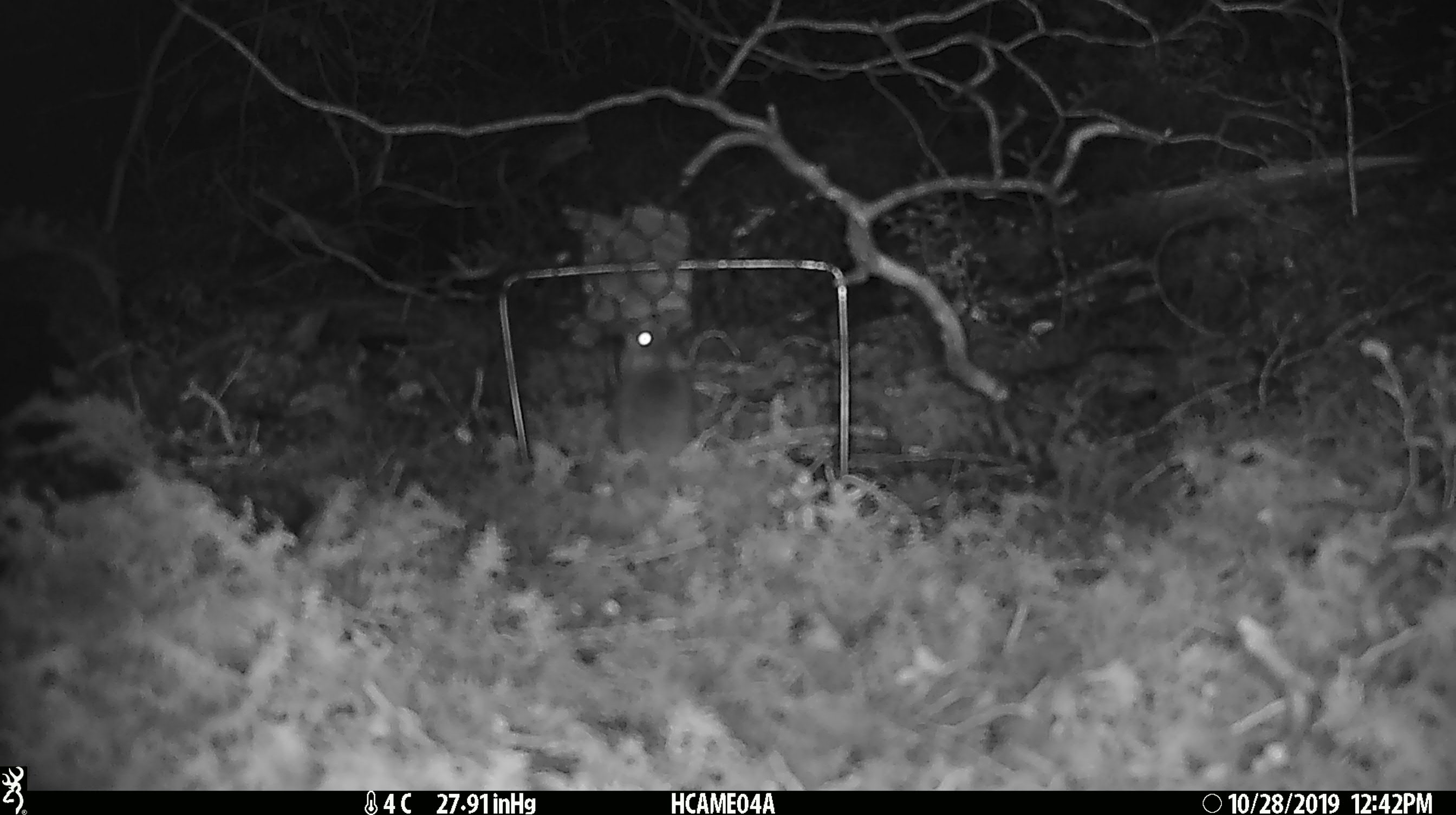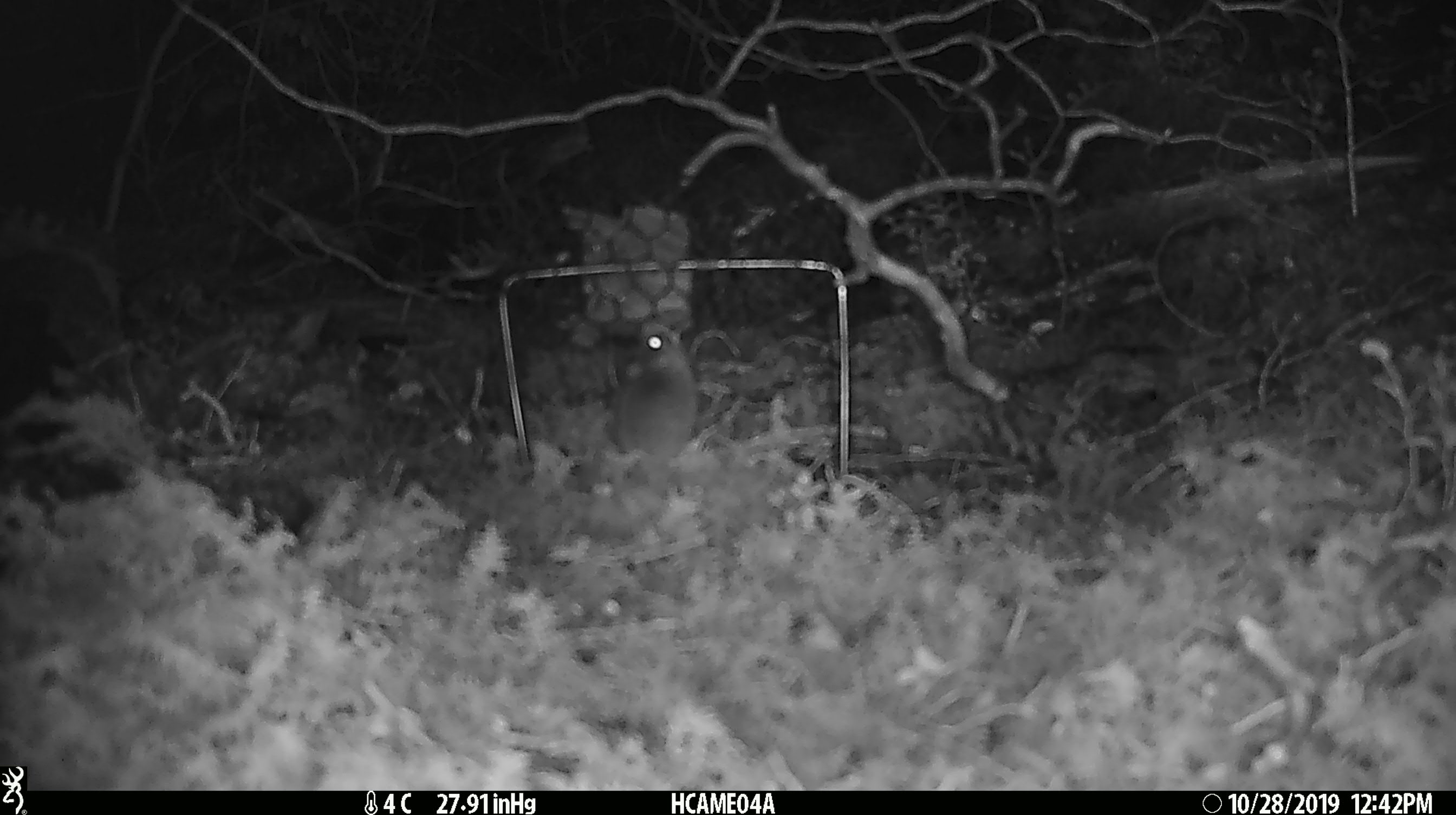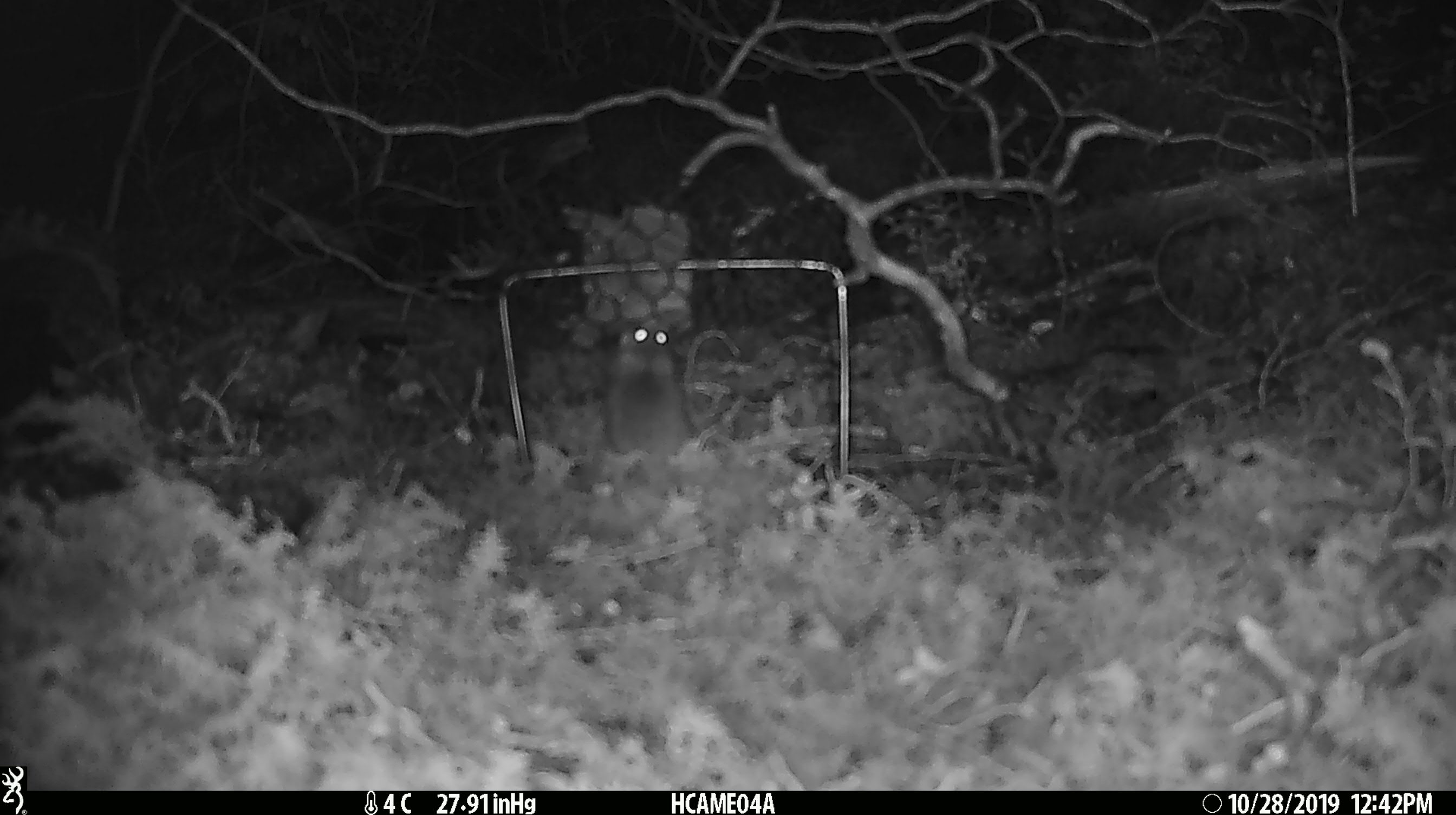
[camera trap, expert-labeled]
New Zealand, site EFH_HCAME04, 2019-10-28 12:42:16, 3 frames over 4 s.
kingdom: Animalia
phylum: Chordata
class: Mammalia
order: Rodentia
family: Muridae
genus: Mus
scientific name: Mus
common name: mouse